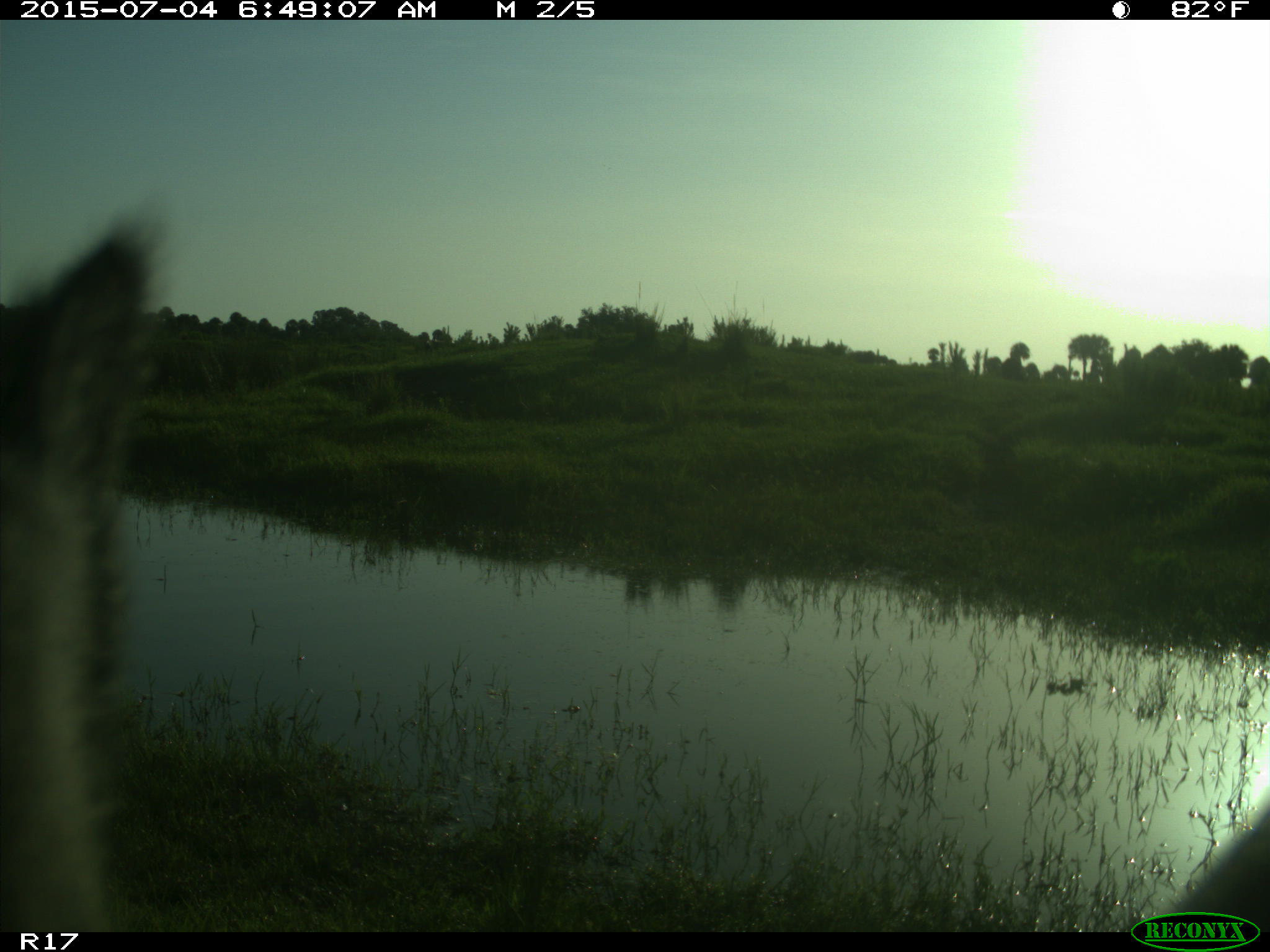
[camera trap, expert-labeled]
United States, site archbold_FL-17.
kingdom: Animalia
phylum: Chordata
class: Mammalia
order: Artiodactyla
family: Bovidae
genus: Bos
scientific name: Bos taurus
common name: domestic cow